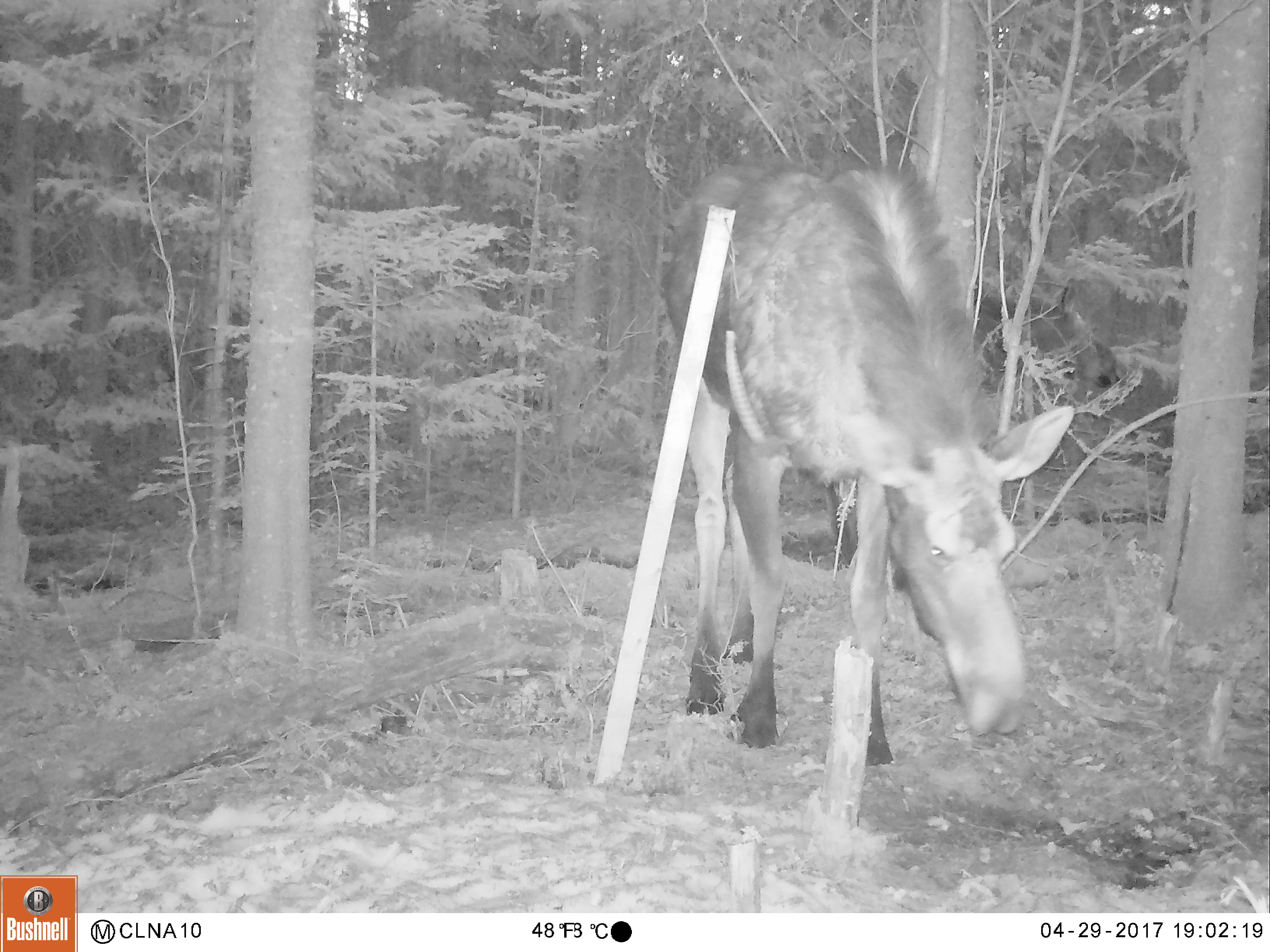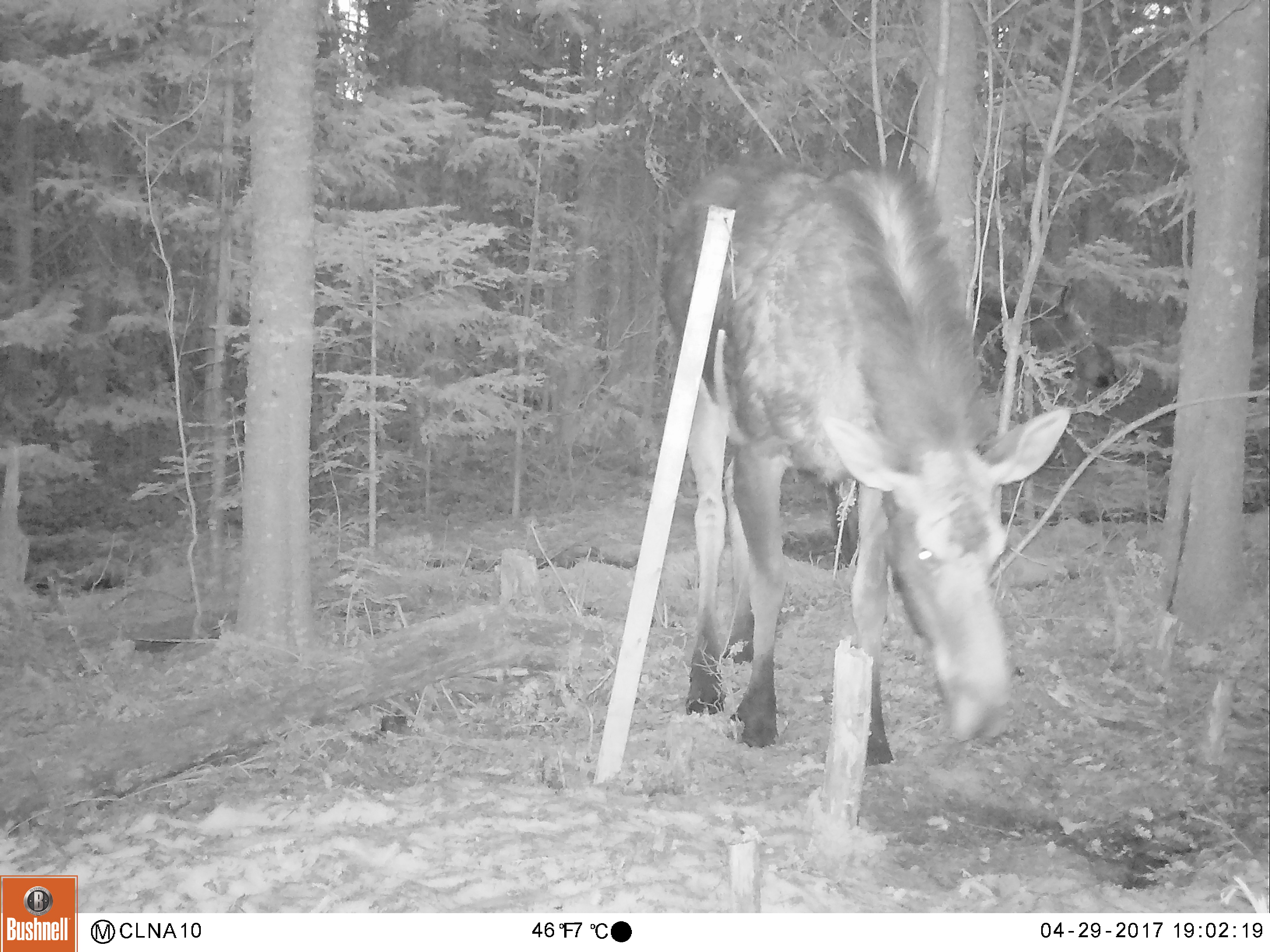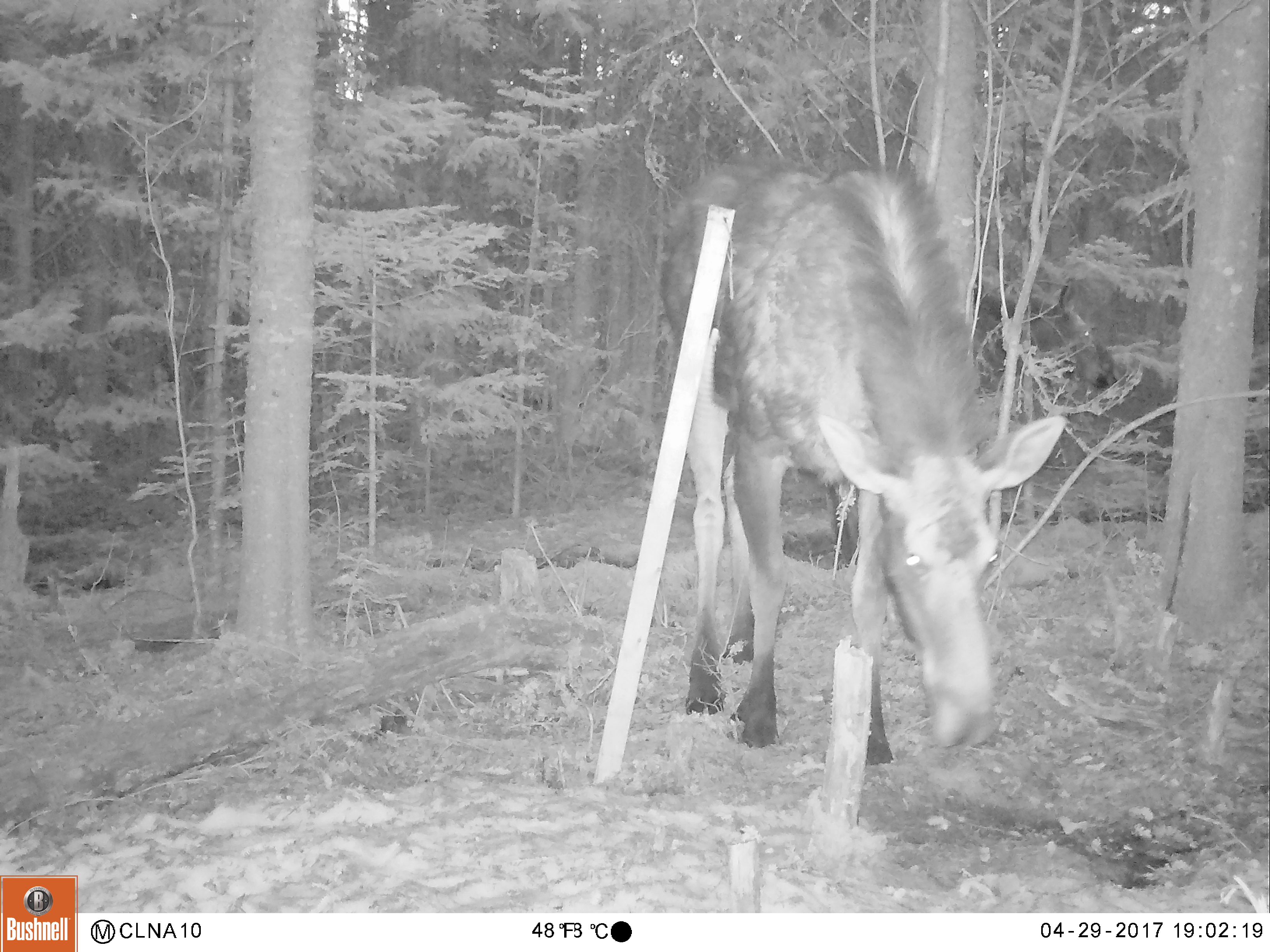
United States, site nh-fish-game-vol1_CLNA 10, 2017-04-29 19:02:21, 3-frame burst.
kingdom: Animalia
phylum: Chordata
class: Mammalia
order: Artiodactyla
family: Cervidae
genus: Alces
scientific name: Alces alces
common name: moose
Moose (Alces alces).